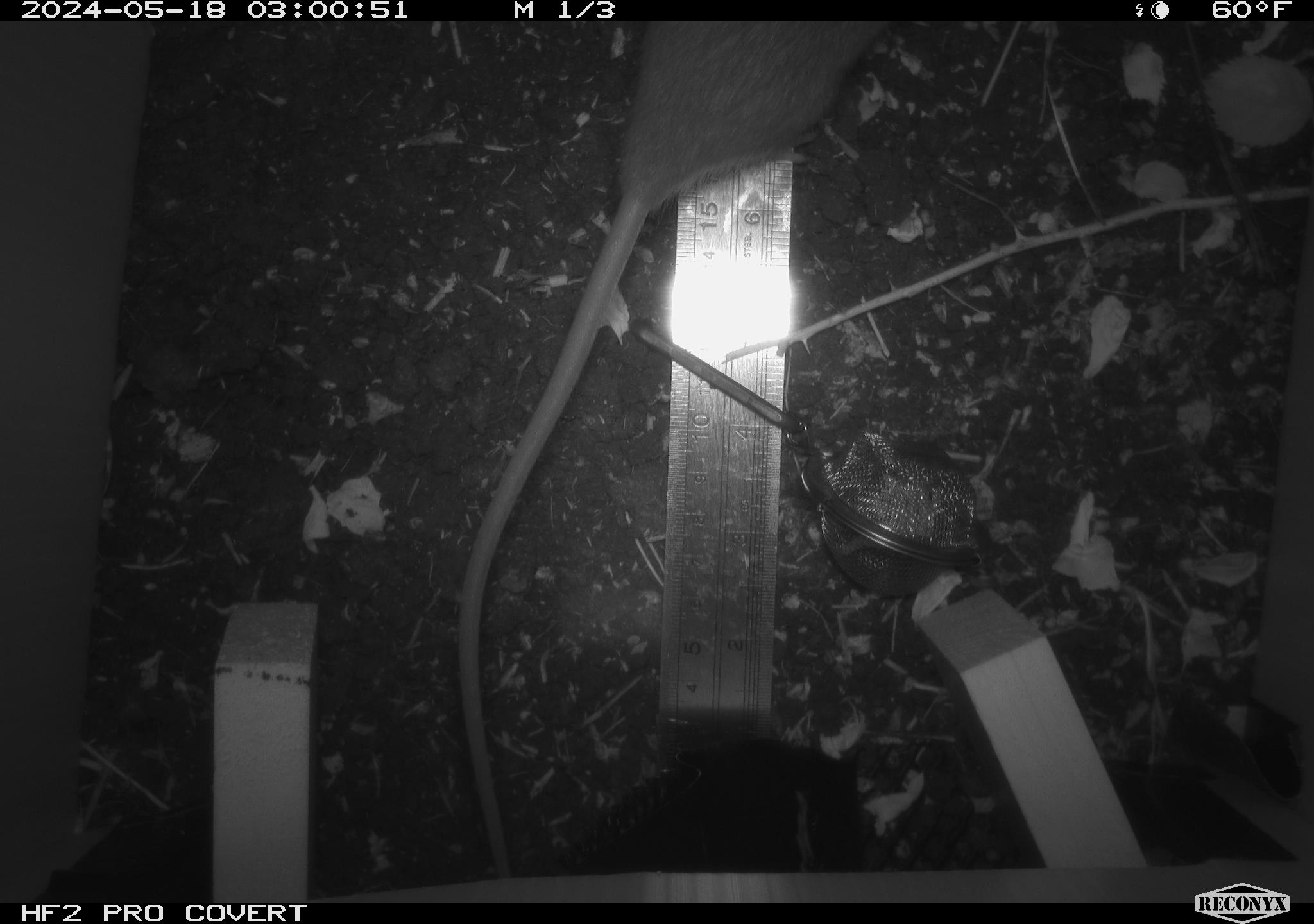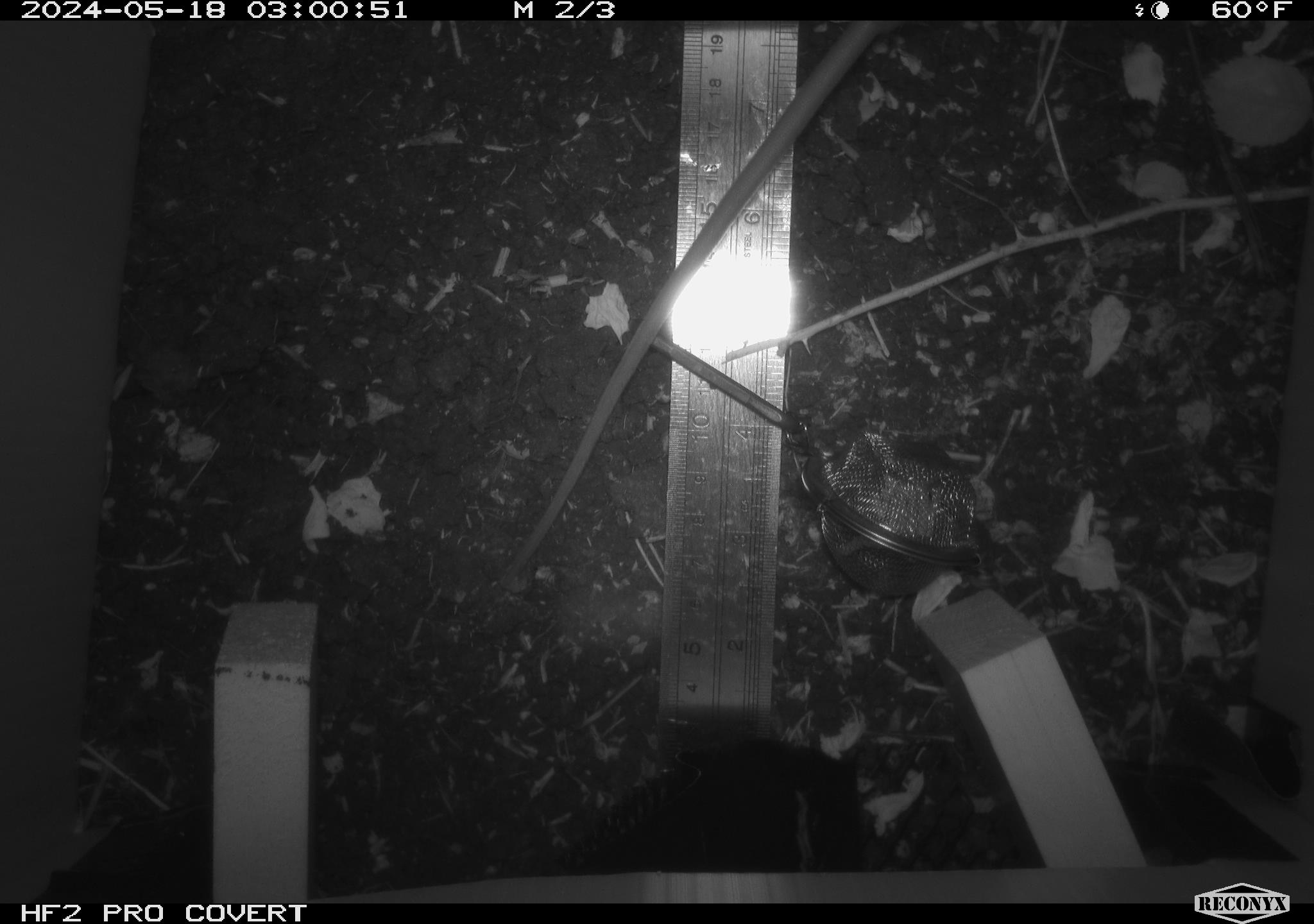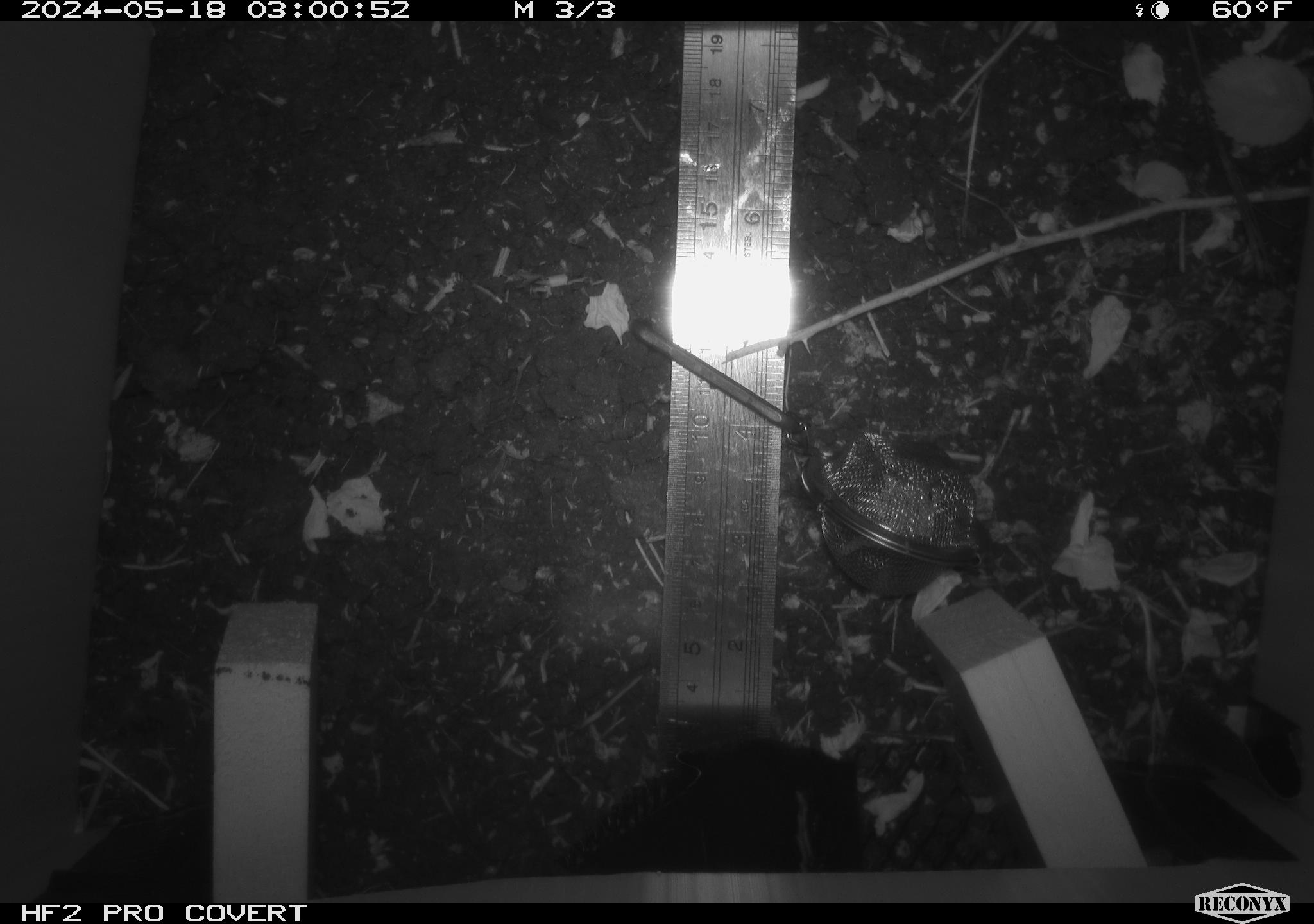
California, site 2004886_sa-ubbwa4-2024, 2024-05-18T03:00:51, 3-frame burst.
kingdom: Animalia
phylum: Chordata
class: Mammalia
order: Rodentia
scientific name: Rodentia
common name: woodrat or rat or mouse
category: woodrat or rat or mouse species